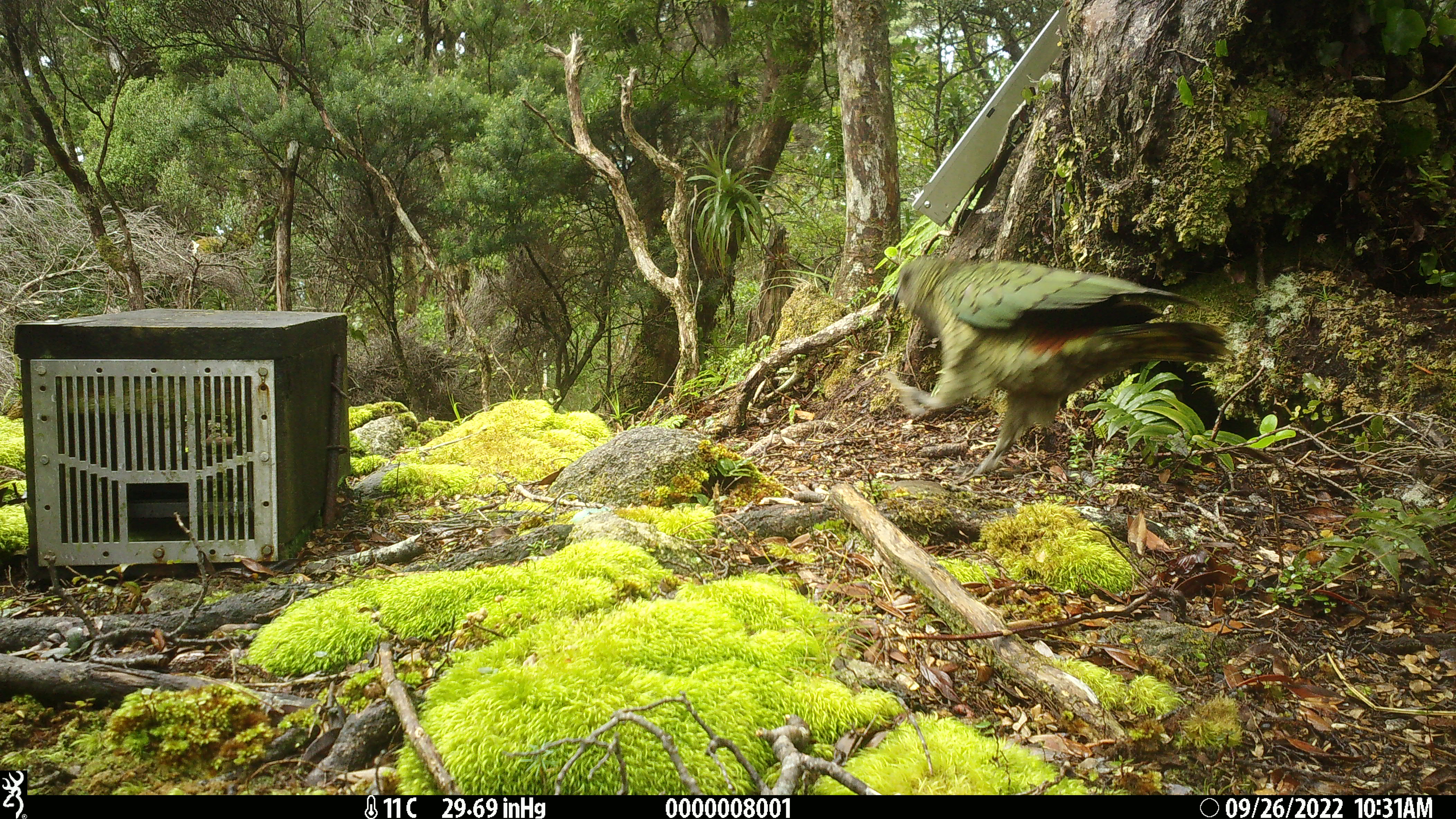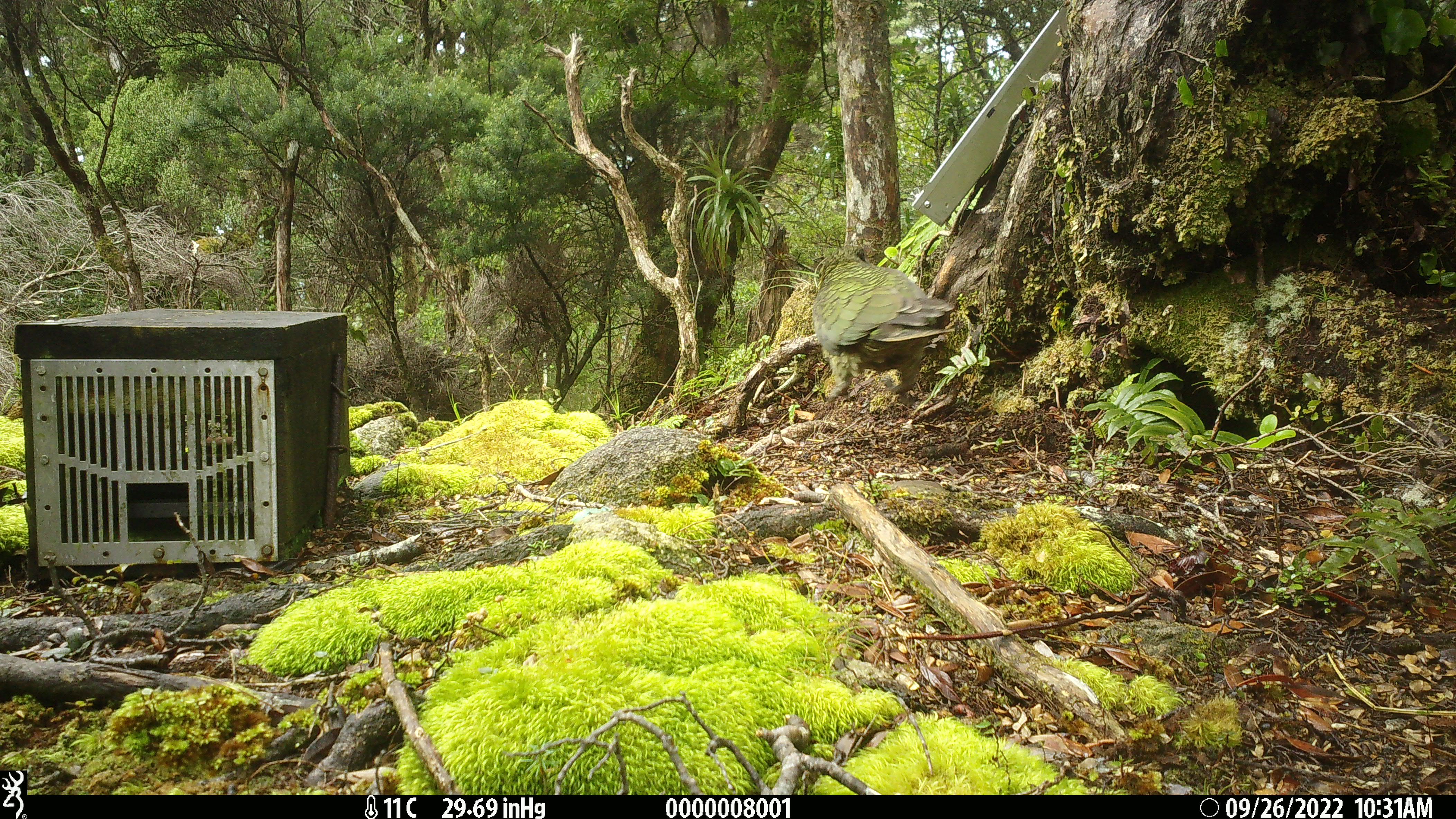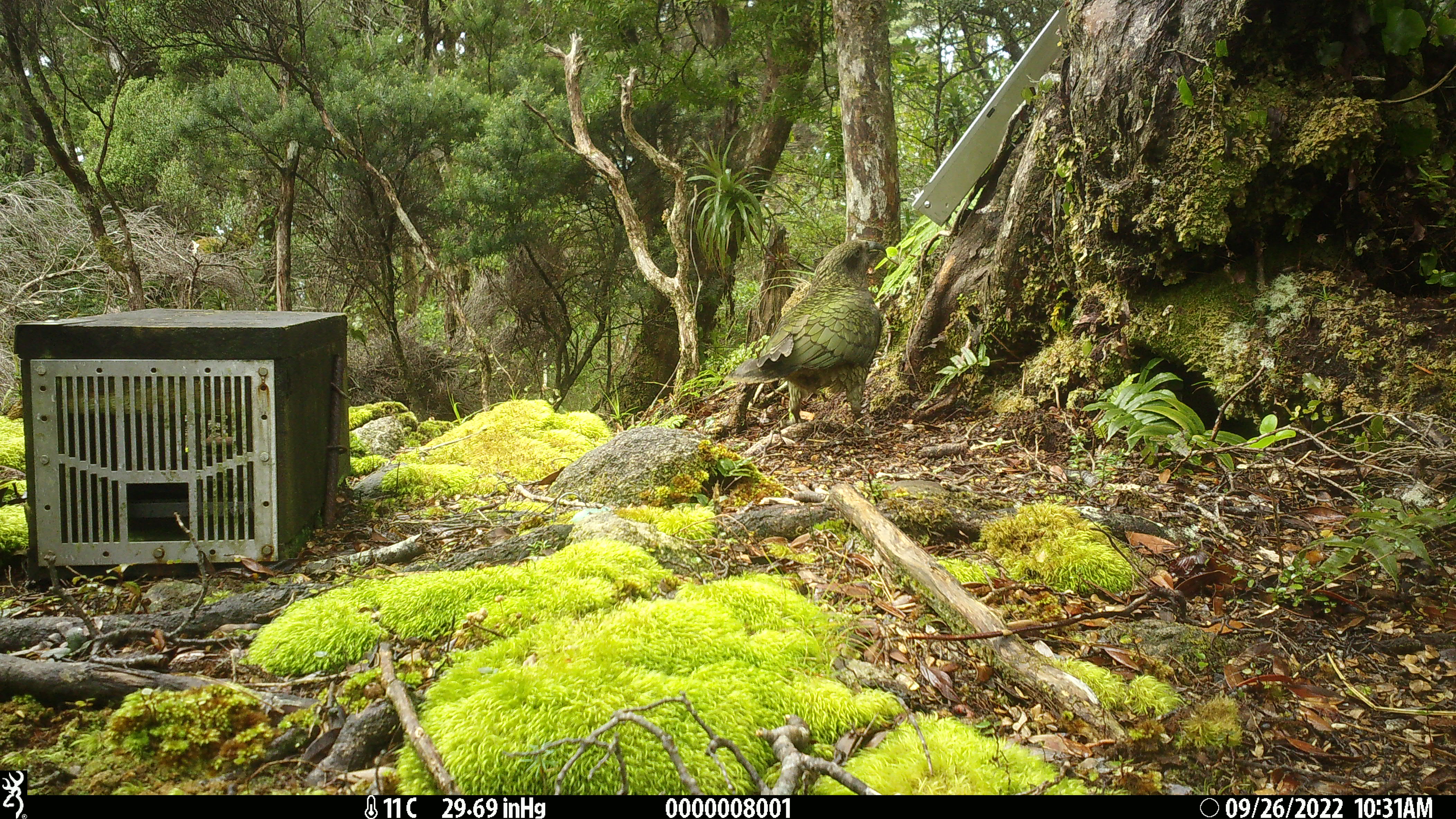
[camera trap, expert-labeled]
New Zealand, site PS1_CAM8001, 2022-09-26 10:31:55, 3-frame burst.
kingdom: Animalia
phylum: Chordata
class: Aves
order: Psittaciformes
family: Strigopidae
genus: Nestor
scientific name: Nestor notabilis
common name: kea